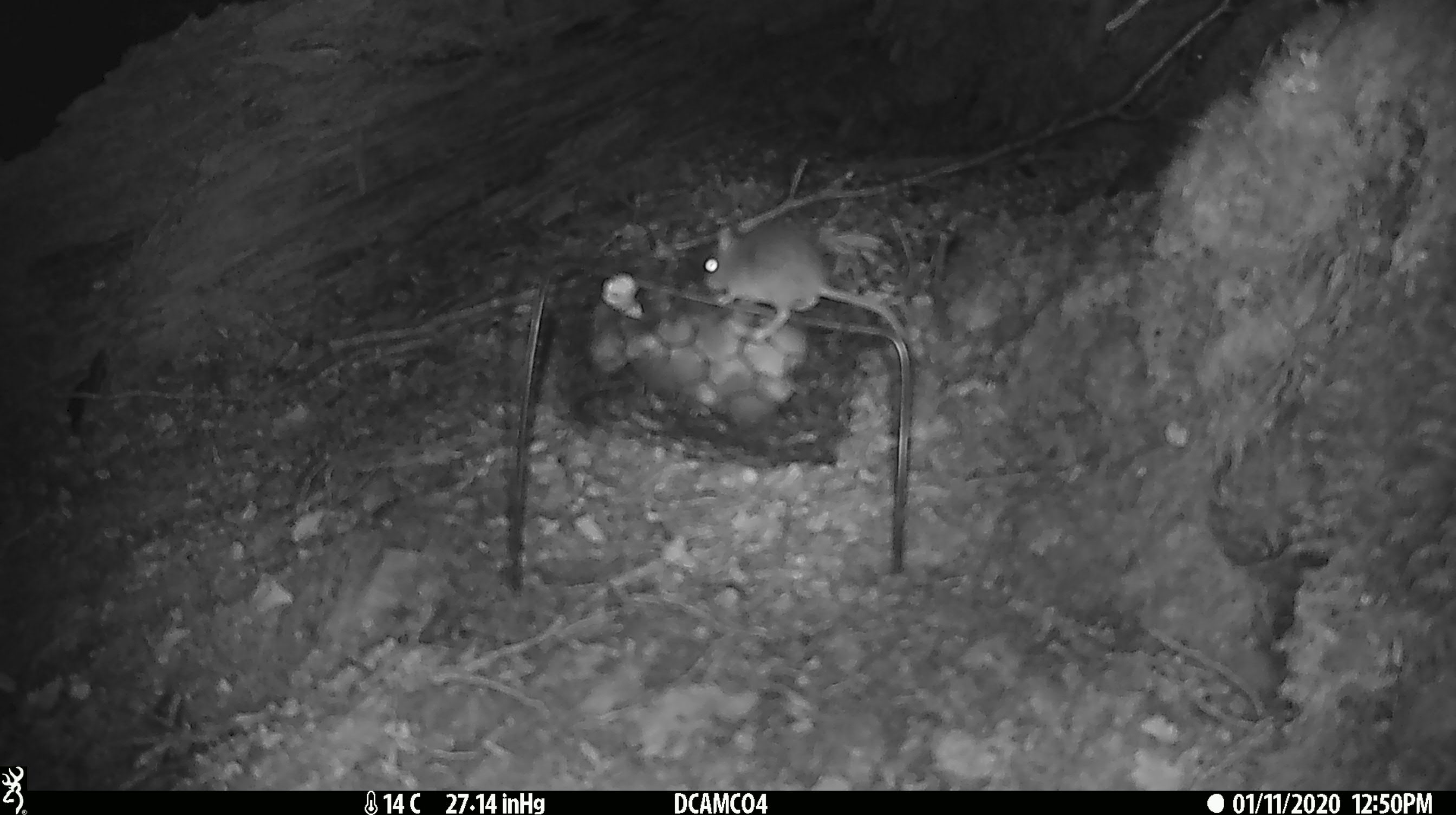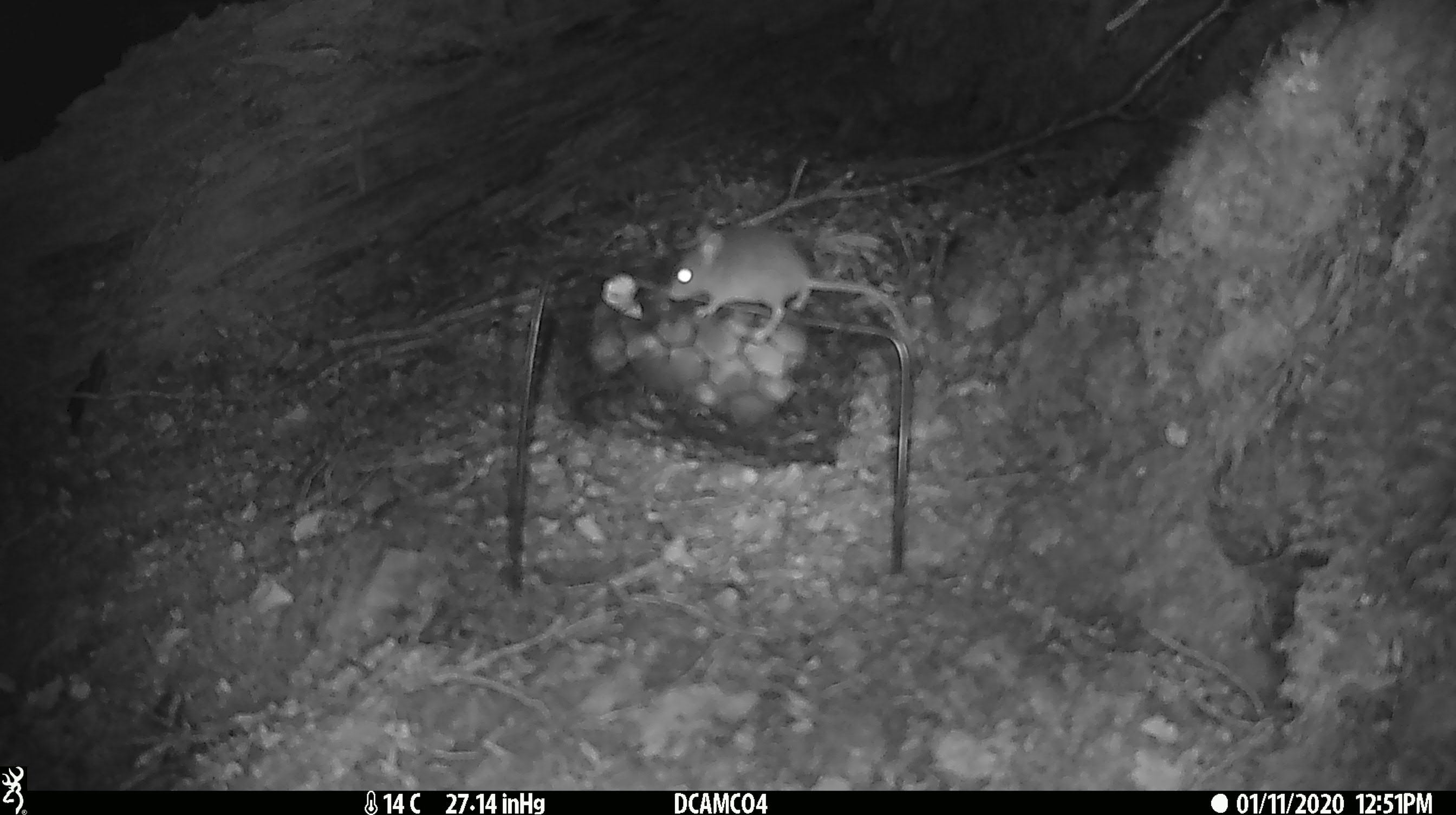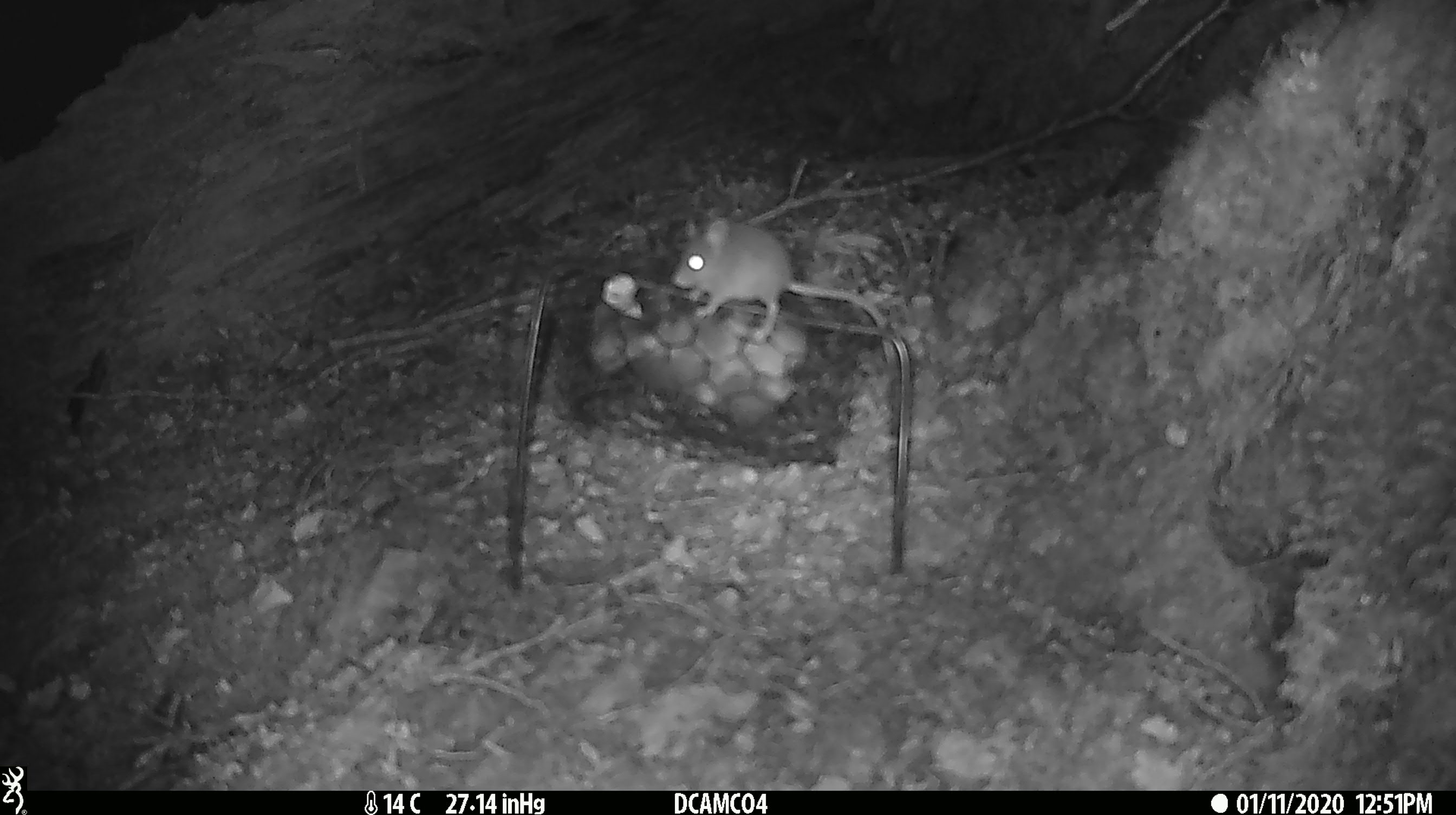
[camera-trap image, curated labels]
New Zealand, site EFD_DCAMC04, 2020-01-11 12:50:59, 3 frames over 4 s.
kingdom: Animalia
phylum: Chordata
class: Mammalia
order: Rodentia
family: Muridae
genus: Mus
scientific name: Mus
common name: mouse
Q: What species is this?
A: Mouse (Mus).